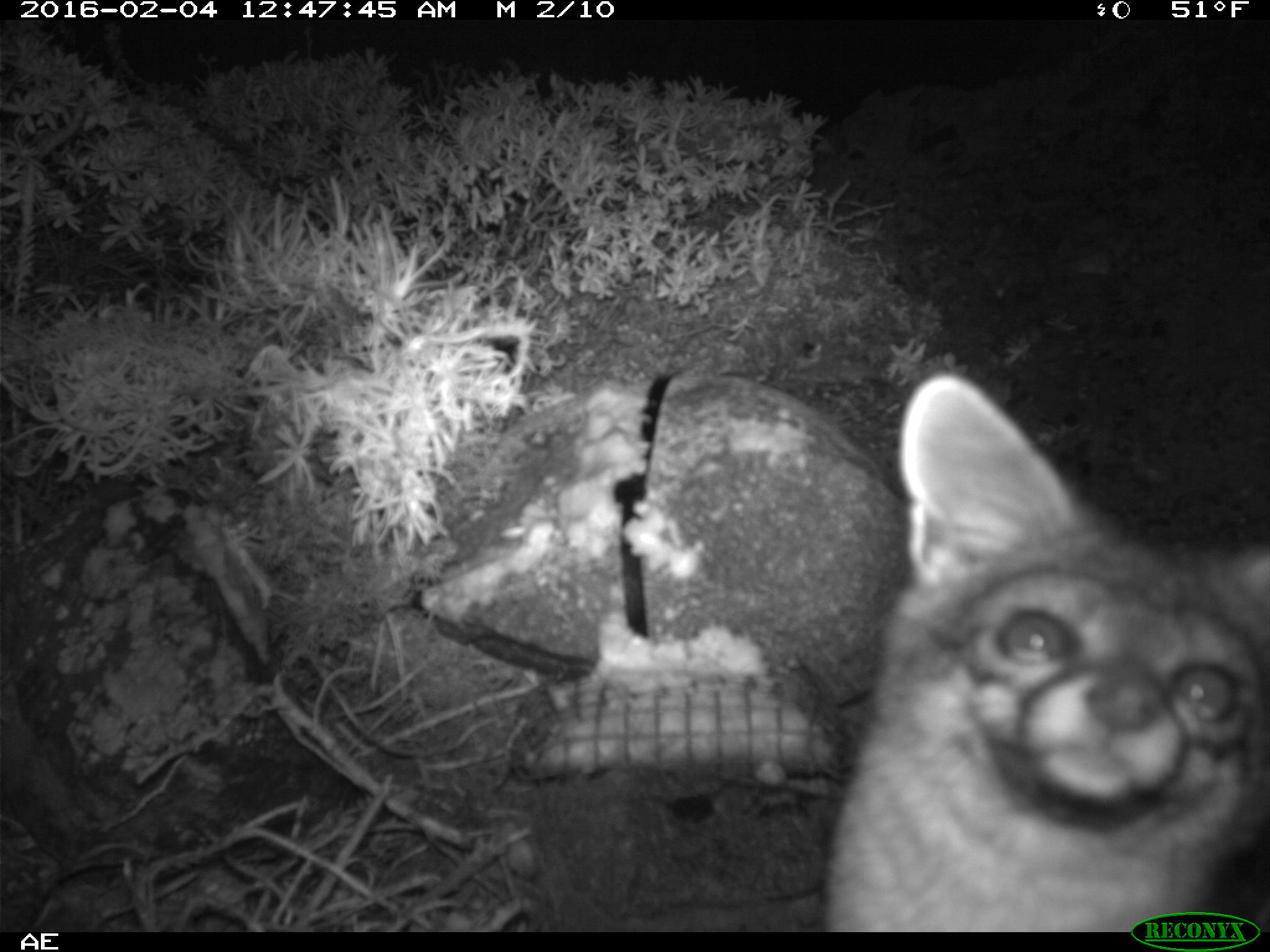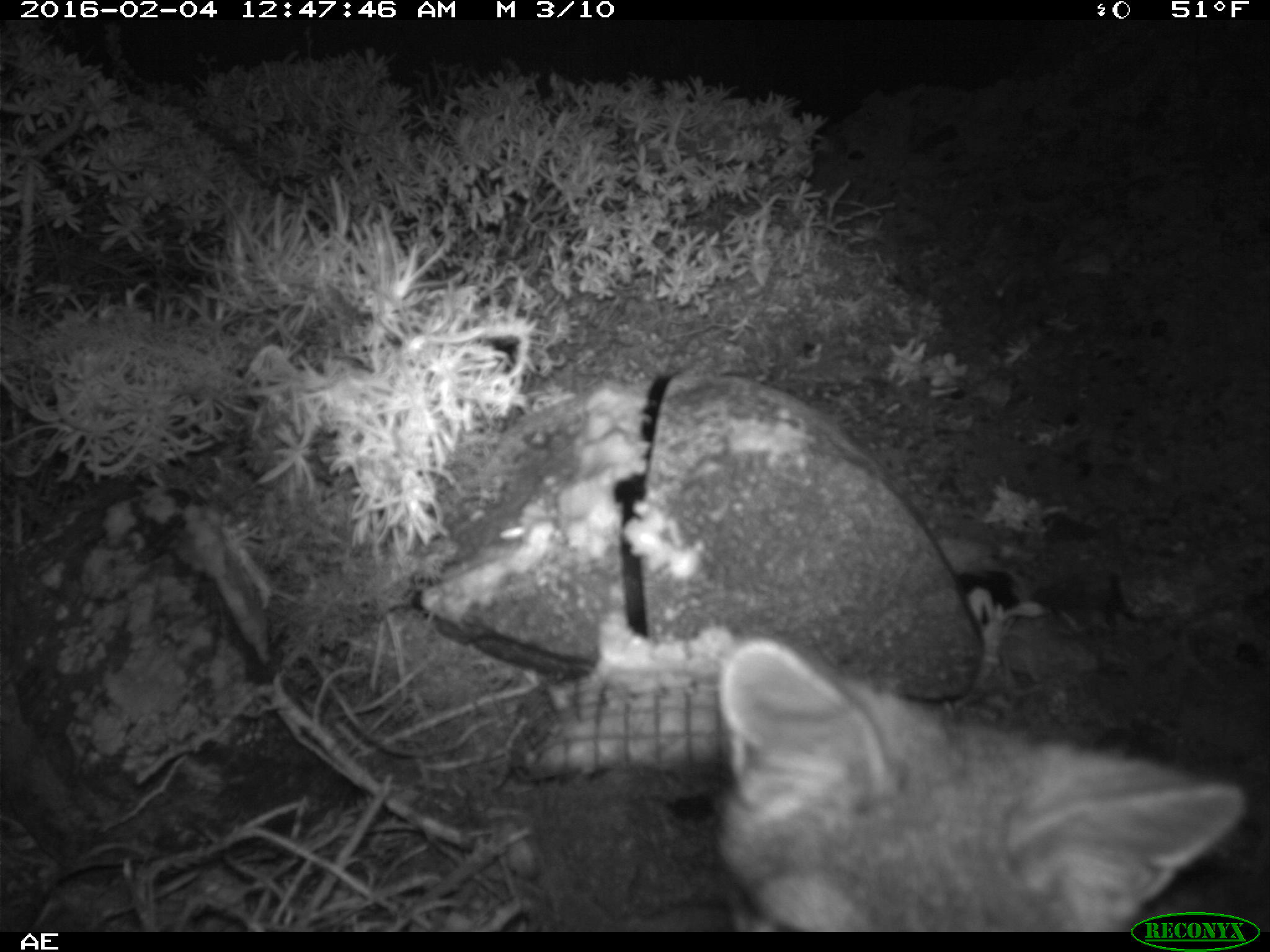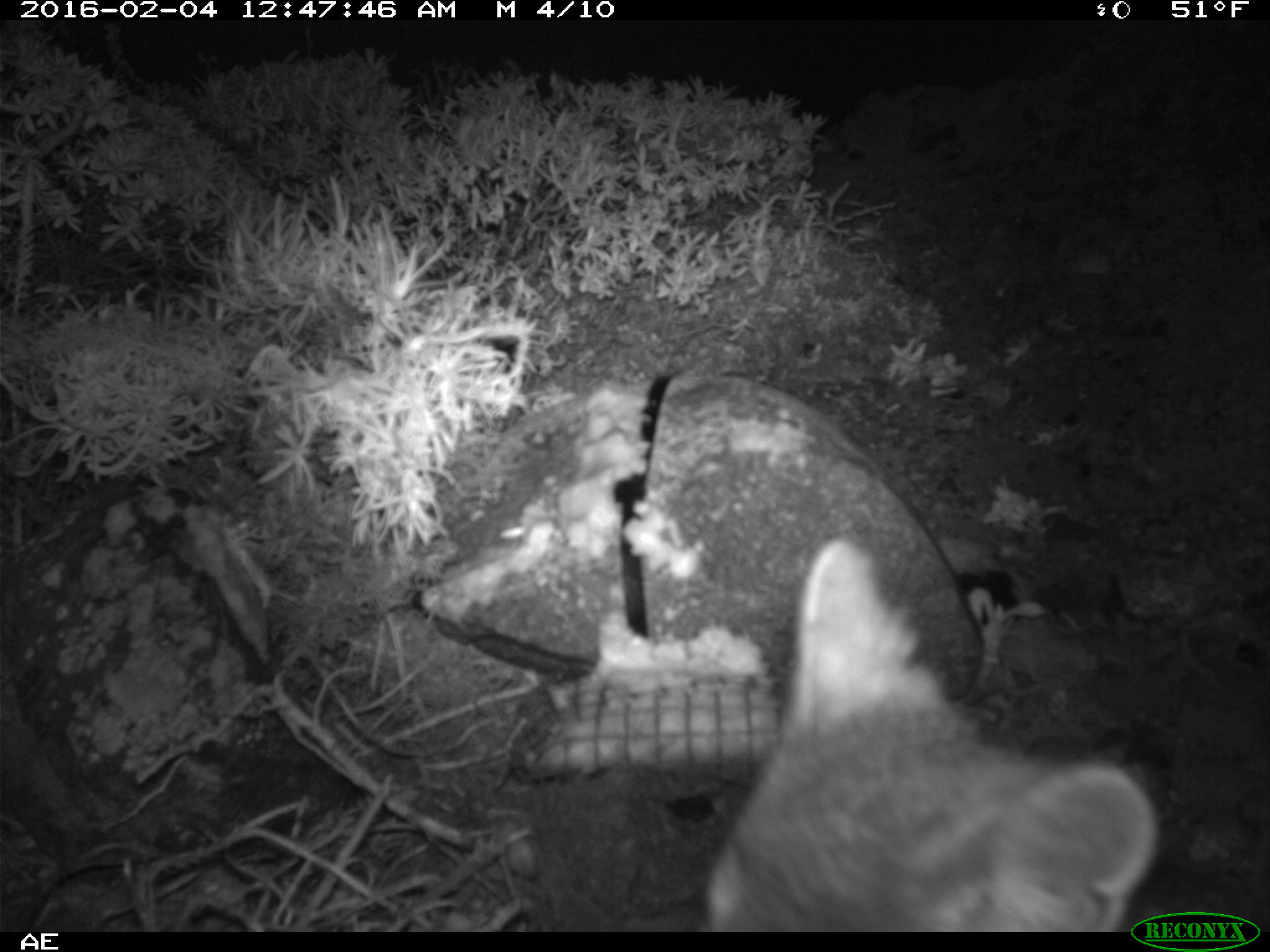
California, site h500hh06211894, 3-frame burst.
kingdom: Animalia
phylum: Chordata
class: Mammalia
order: Carnivora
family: Canidae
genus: Urocyon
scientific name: Urocyon littoralis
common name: island fox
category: fox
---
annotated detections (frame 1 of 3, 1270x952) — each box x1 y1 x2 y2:
fox: 819 370 1269 932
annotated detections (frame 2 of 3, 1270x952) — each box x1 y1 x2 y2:
fox: 711 641 1269 934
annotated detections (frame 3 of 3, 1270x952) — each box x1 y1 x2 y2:
fox: 701 536 1159 929